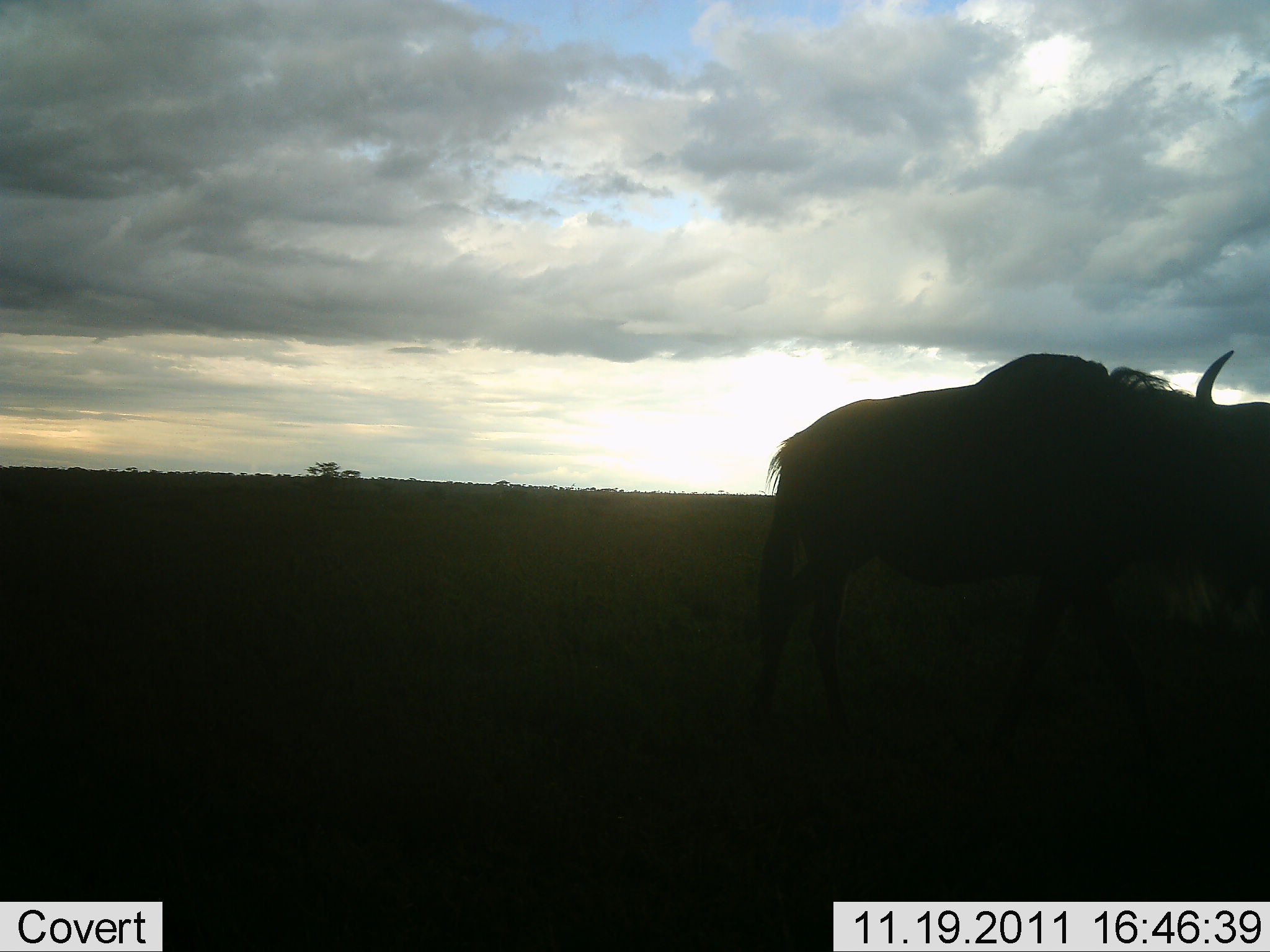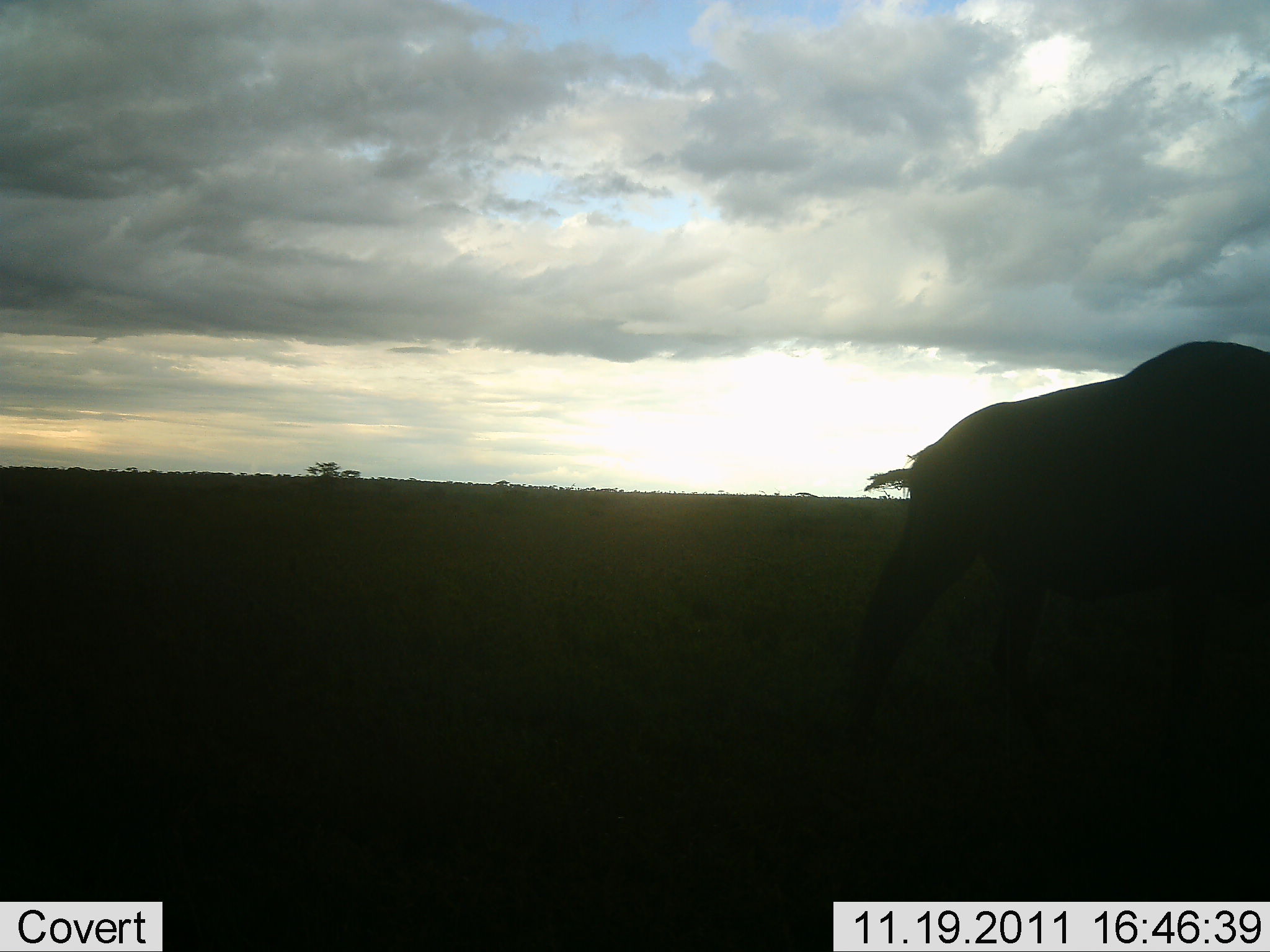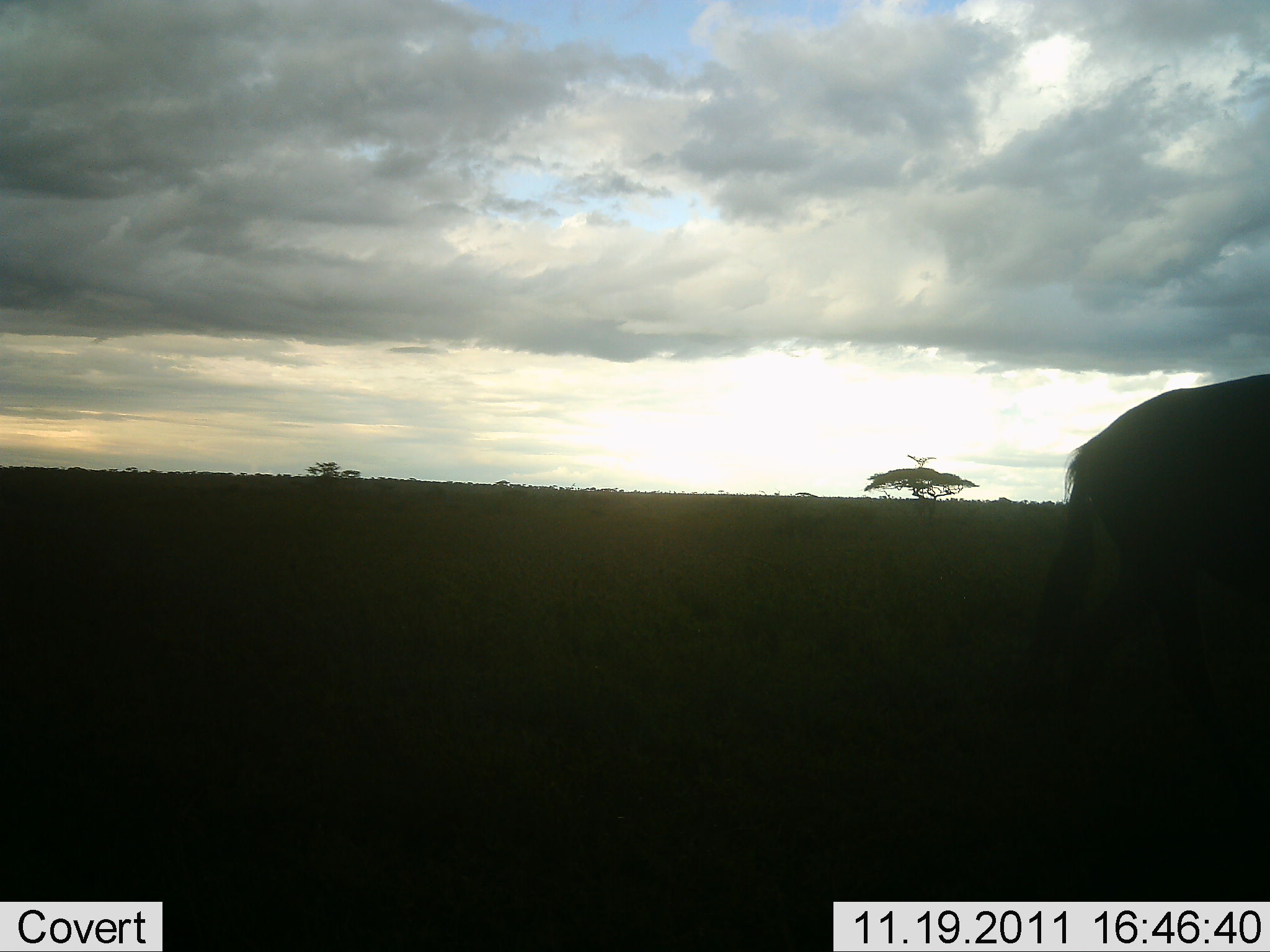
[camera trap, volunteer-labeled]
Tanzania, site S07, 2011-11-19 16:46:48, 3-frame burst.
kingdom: Animalia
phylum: Chordata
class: Mammalia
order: Artiodactyla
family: Bovidae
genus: Connochaetes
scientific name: Connochaetes taurinus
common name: blue wildebeest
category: wildebeest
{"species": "wildebeest (blue wildebeest) (Connochaetes taurinus)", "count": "1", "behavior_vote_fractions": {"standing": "10%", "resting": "0%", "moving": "90%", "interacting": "0%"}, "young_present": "0%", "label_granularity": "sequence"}